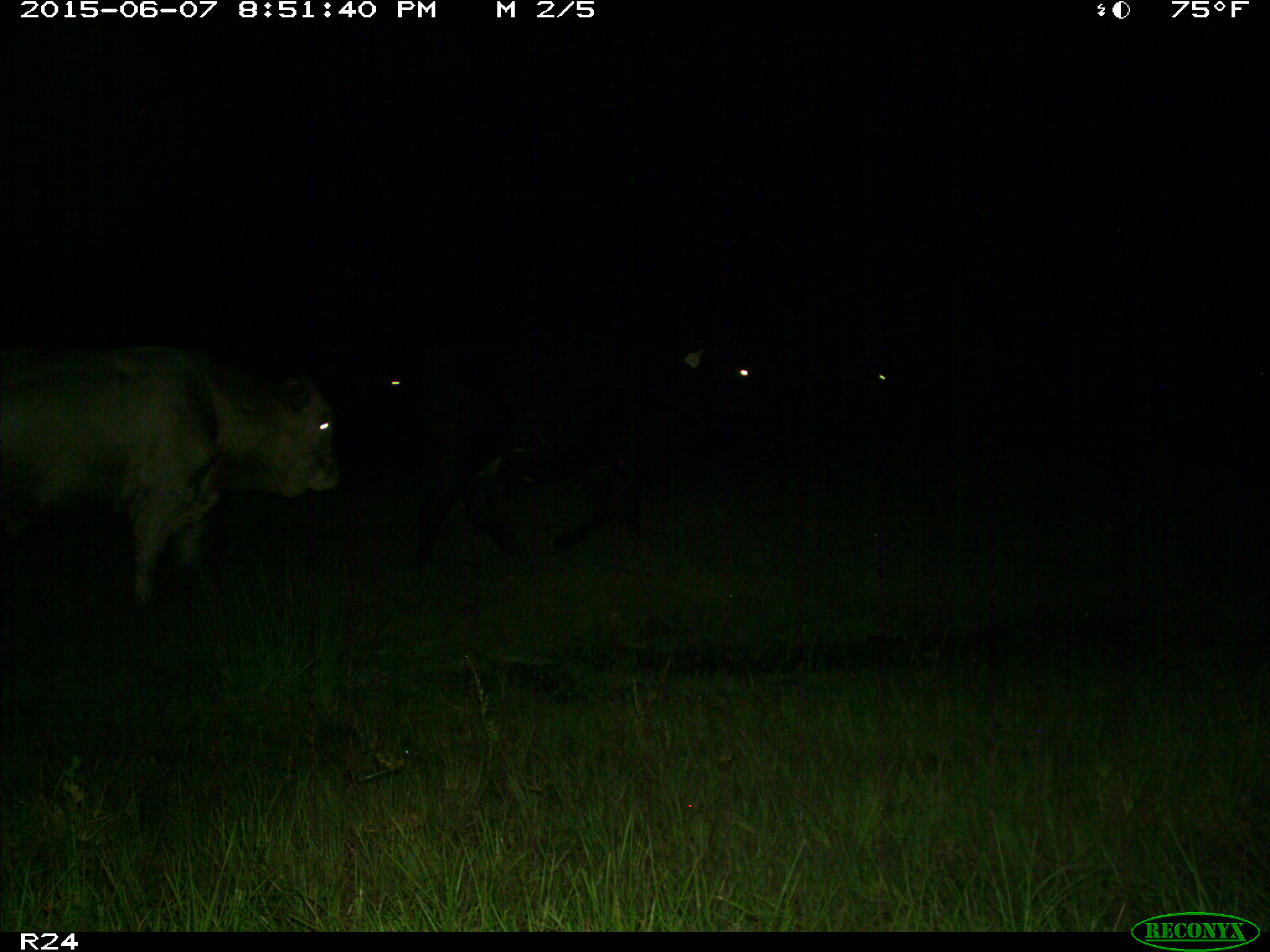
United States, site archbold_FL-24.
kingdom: Animalia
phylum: Chordata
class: Mammalia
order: Artiodactyla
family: Bovidae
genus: Bos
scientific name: Bos taurus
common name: domestic cow